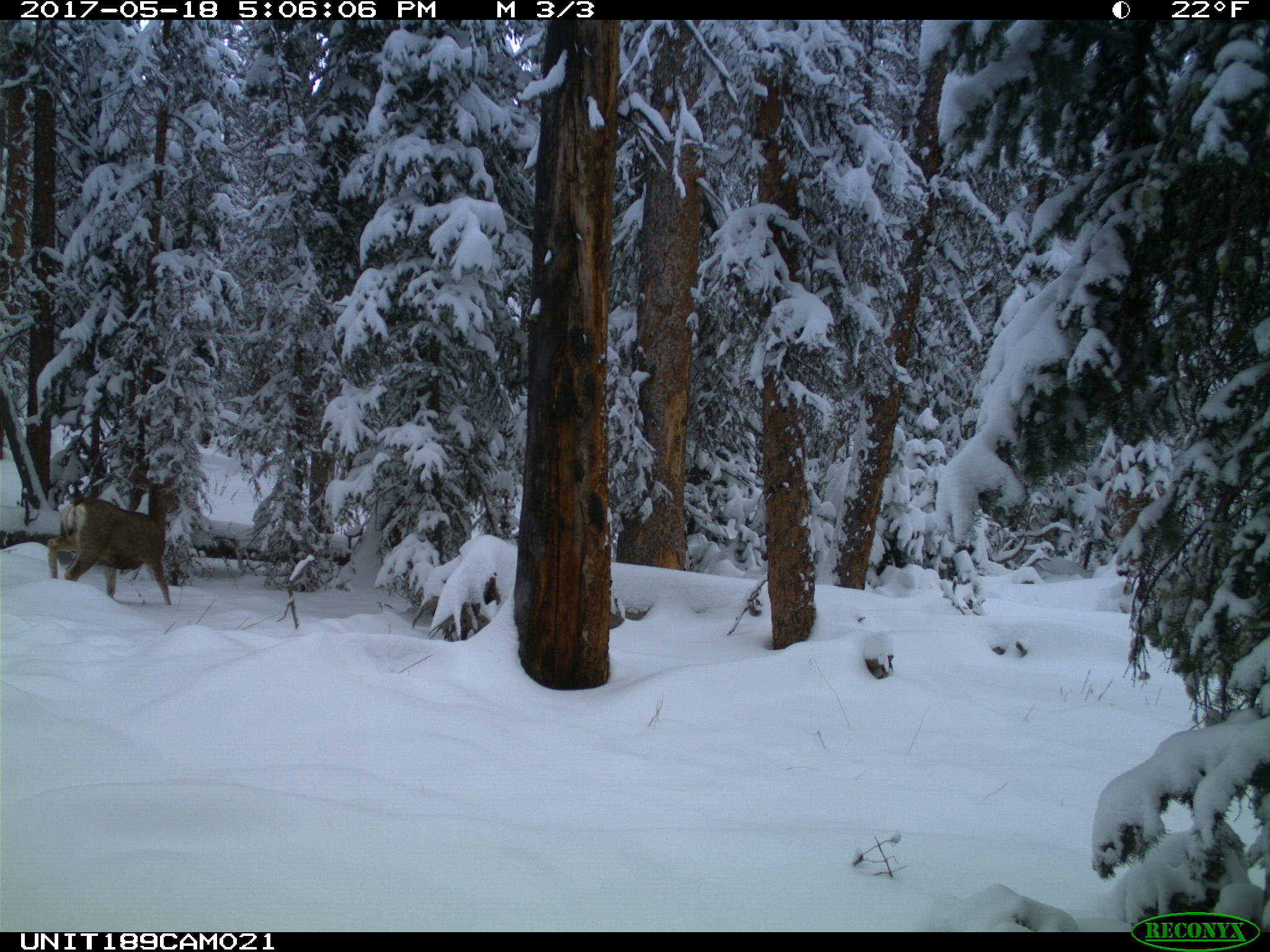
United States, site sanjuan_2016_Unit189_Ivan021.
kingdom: Animalia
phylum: Chordata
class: Mammalia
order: Artiodactyla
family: Cervidae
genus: Odocoileus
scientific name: Odocoileus hemionus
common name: mule deer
Odocoileus hemionus (mule deer).